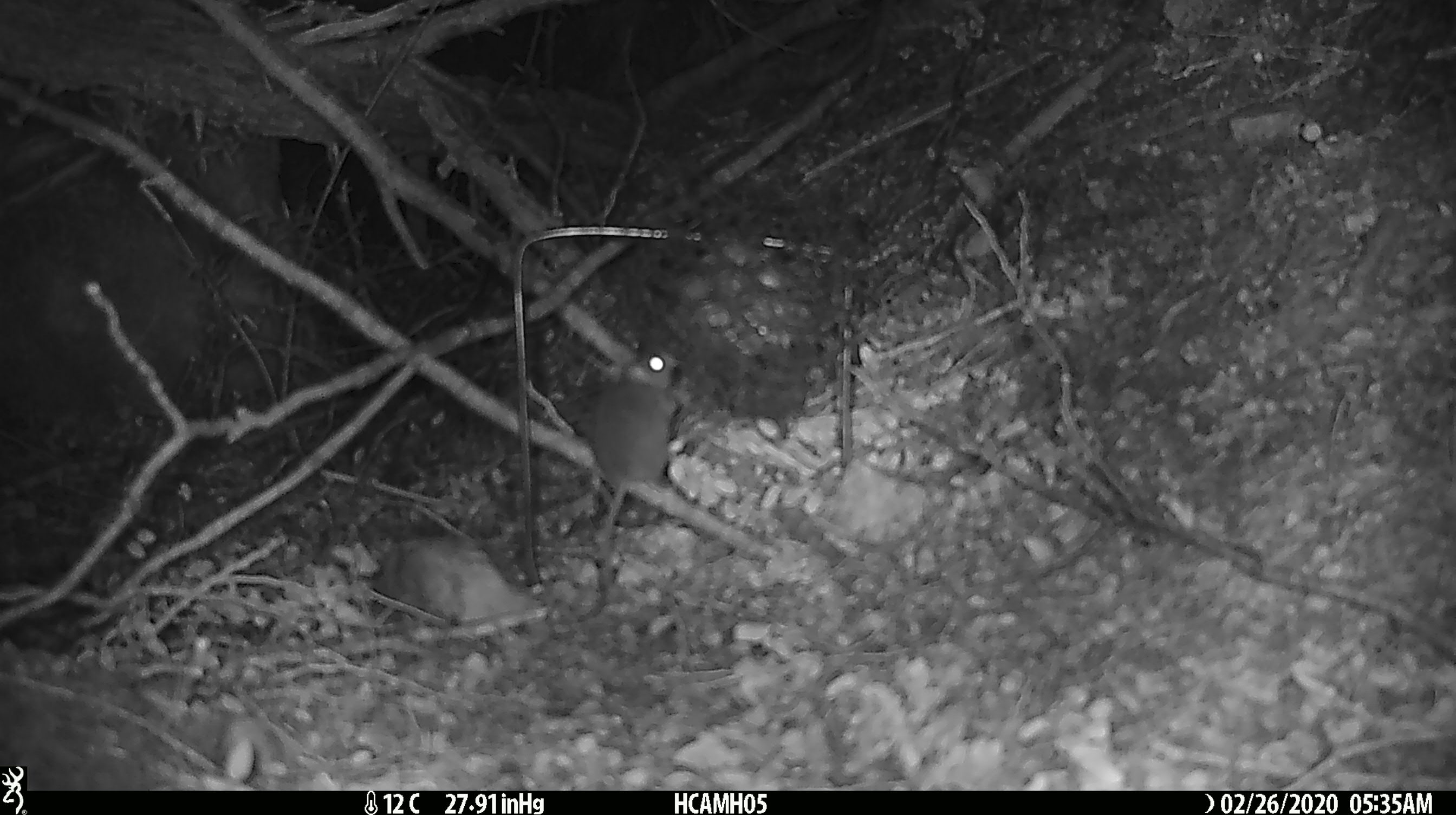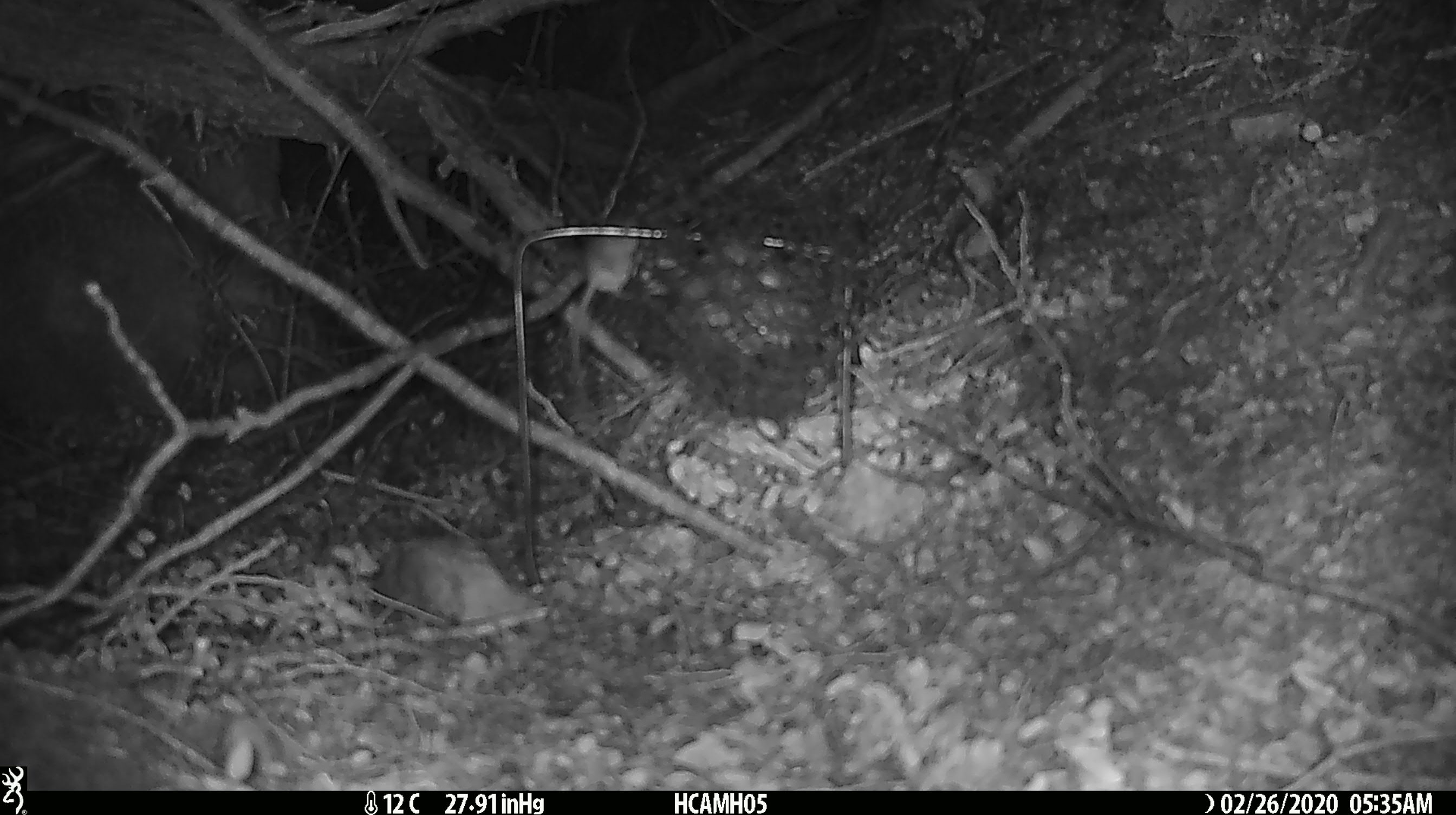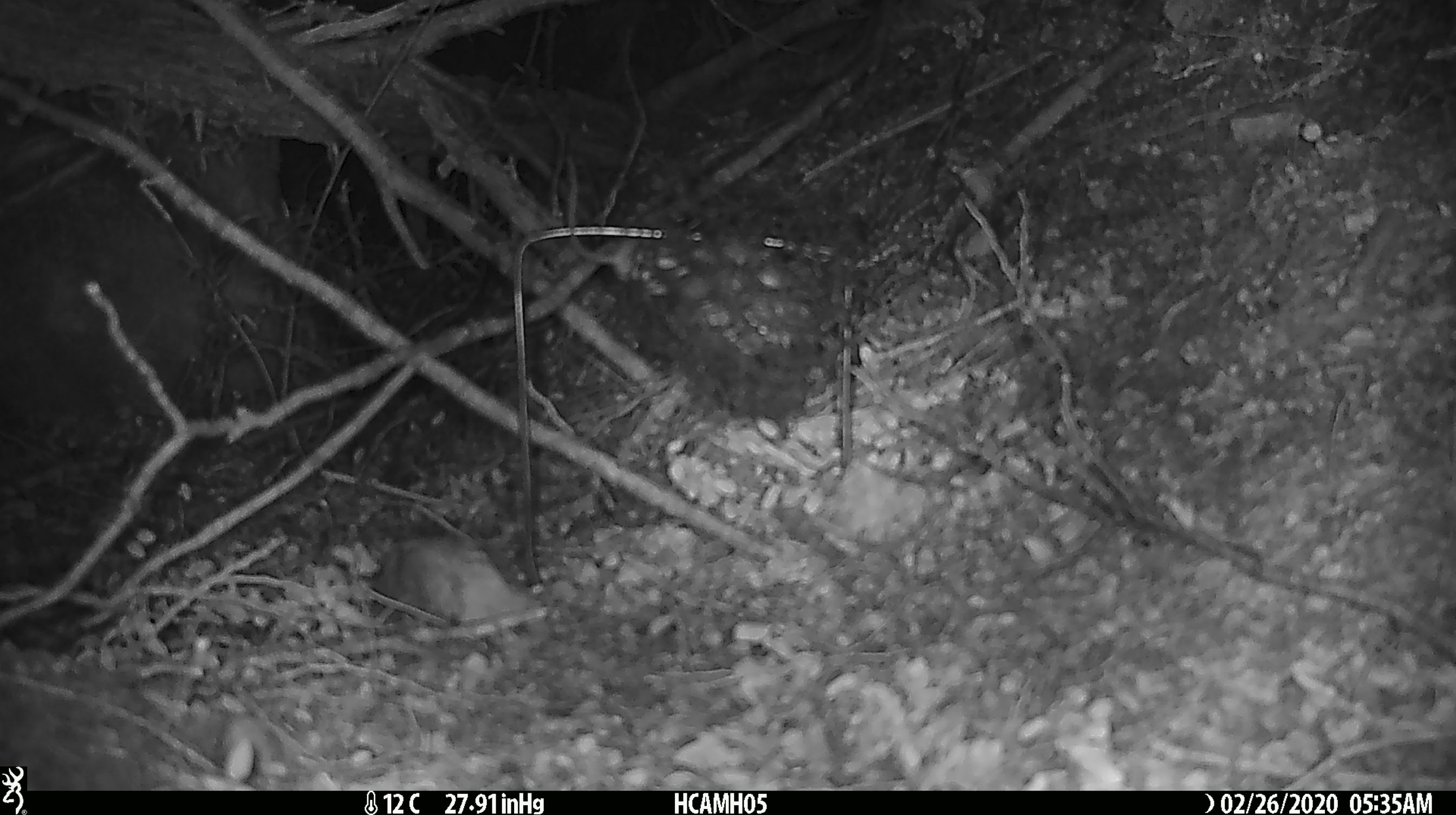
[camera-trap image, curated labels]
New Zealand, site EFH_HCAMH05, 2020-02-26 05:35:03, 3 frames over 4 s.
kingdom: Animalia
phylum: Chordata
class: Mammalia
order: Rodentia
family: Muridae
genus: Mus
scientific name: Mus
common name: mouse